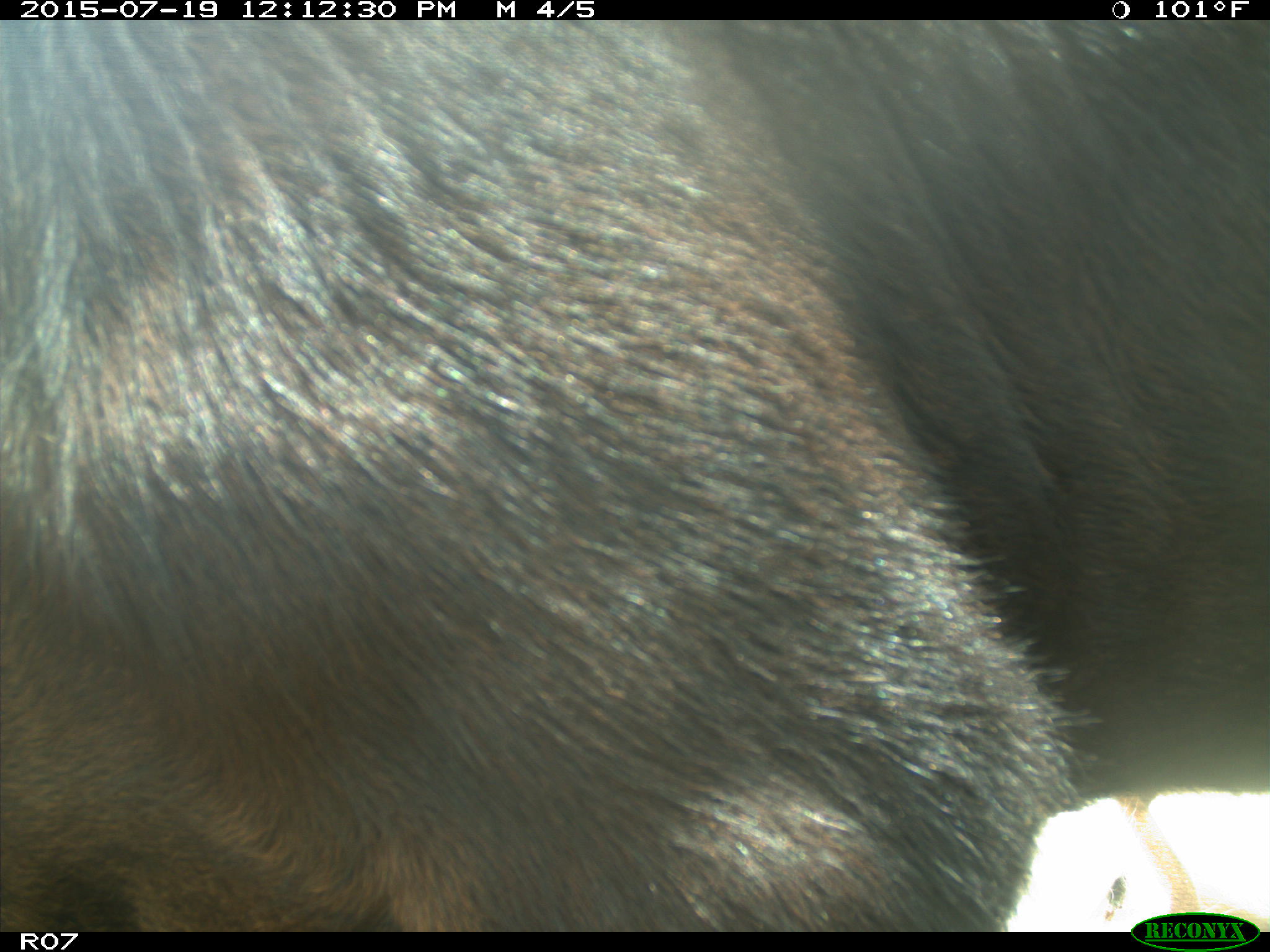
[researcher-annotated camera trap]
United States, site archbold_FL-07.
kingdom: Animalia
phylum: Chordata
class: Mammalia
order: Artiodactyla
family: Bovidae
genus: Bos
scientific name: Bos taurus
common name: domestic cow